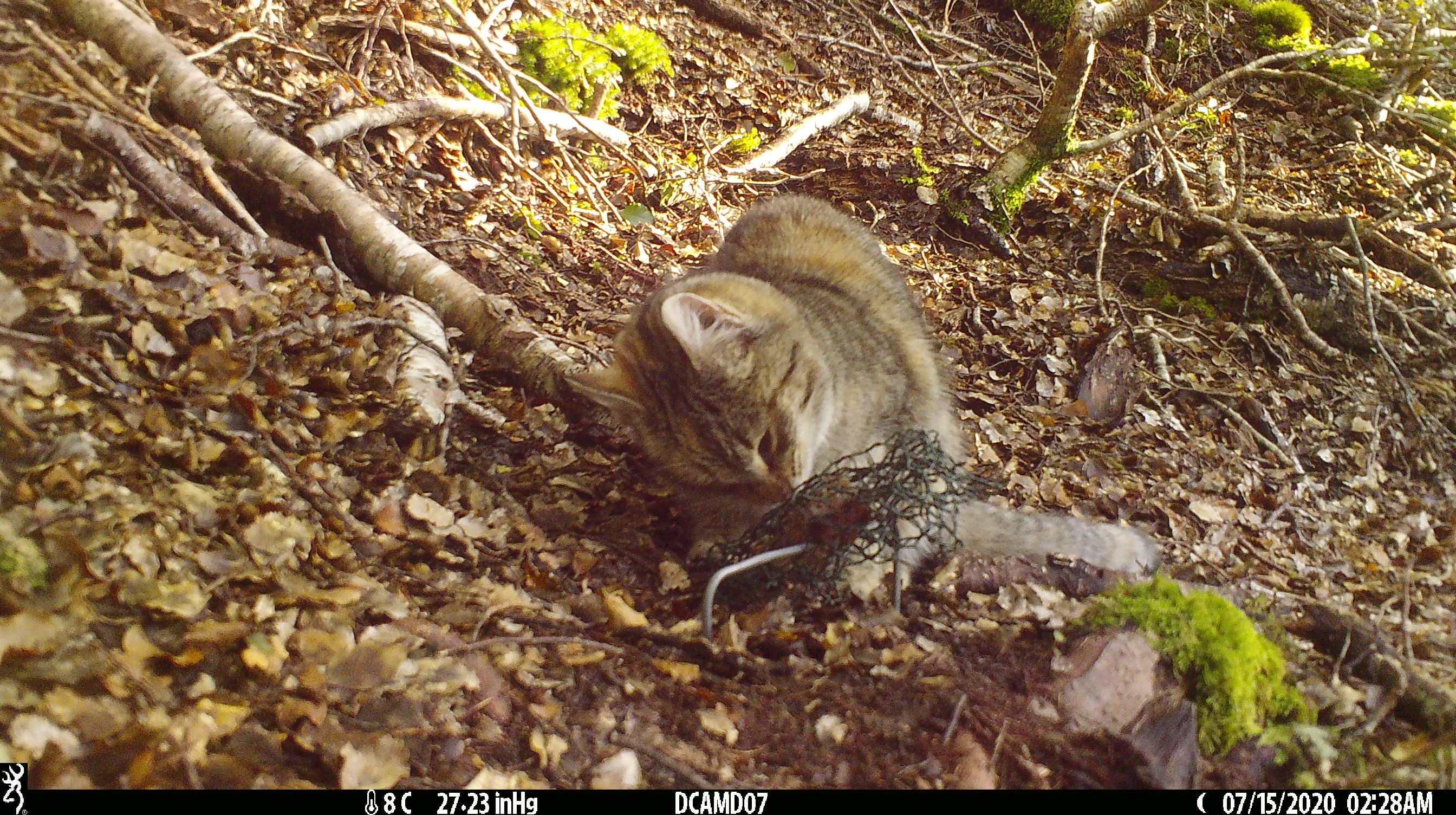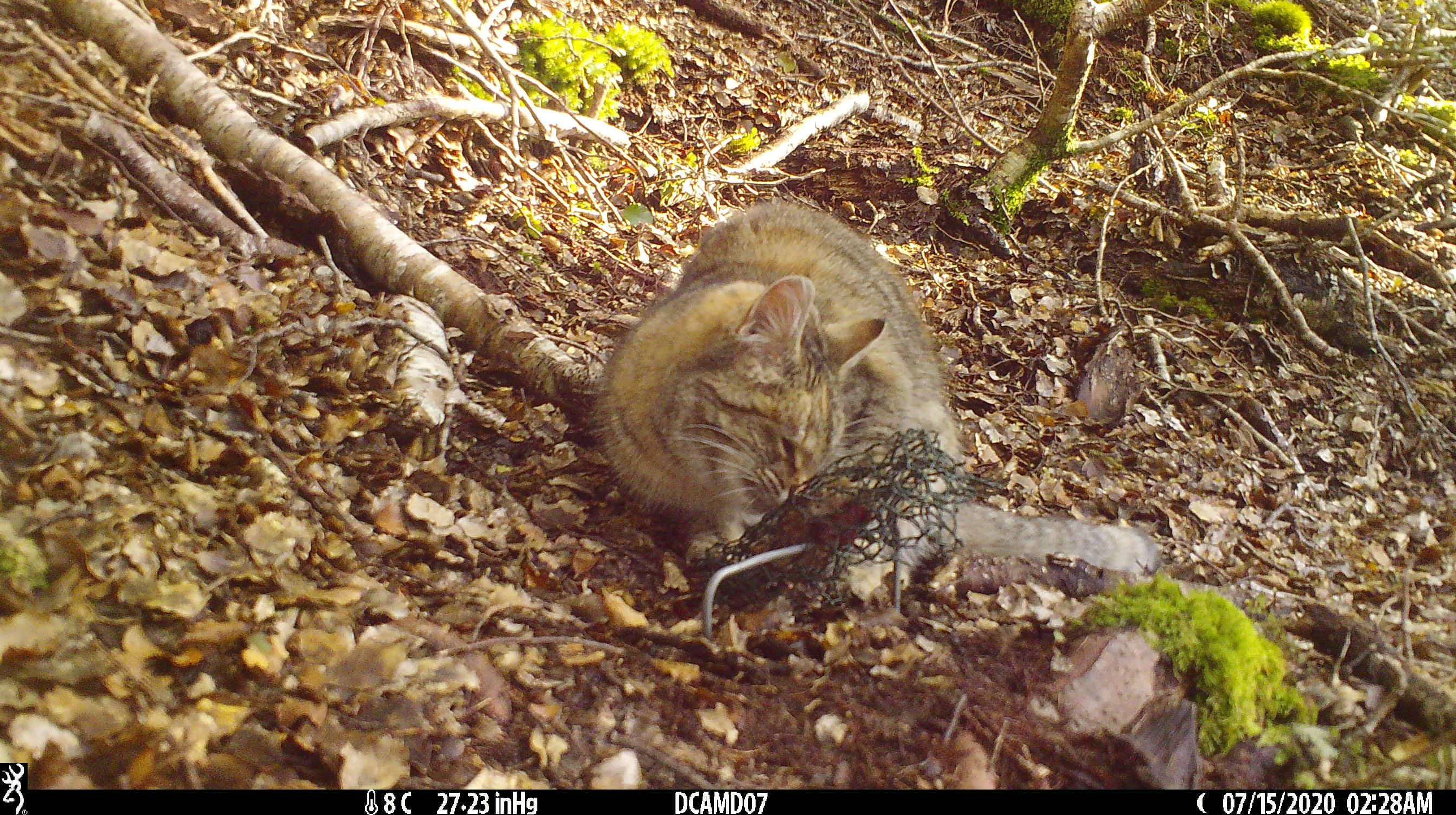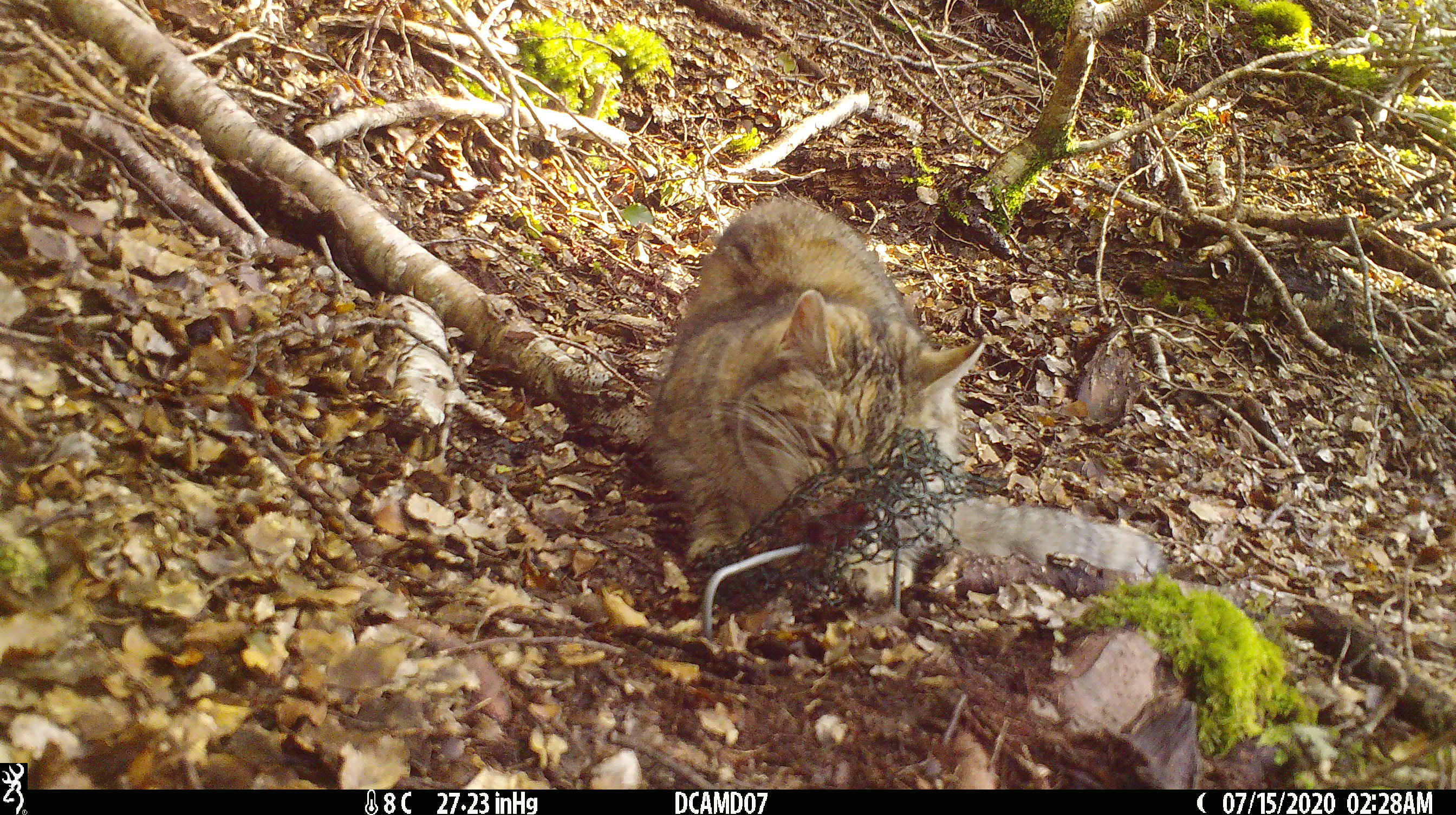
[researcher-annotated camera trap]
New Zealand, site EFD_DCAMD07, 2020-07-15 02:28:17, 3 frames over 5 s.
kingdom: Animalia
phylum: Chordata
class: Mammalia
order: Carnivora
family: Felidae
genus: Felis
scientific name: Felis catus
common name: domestic cat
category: cat